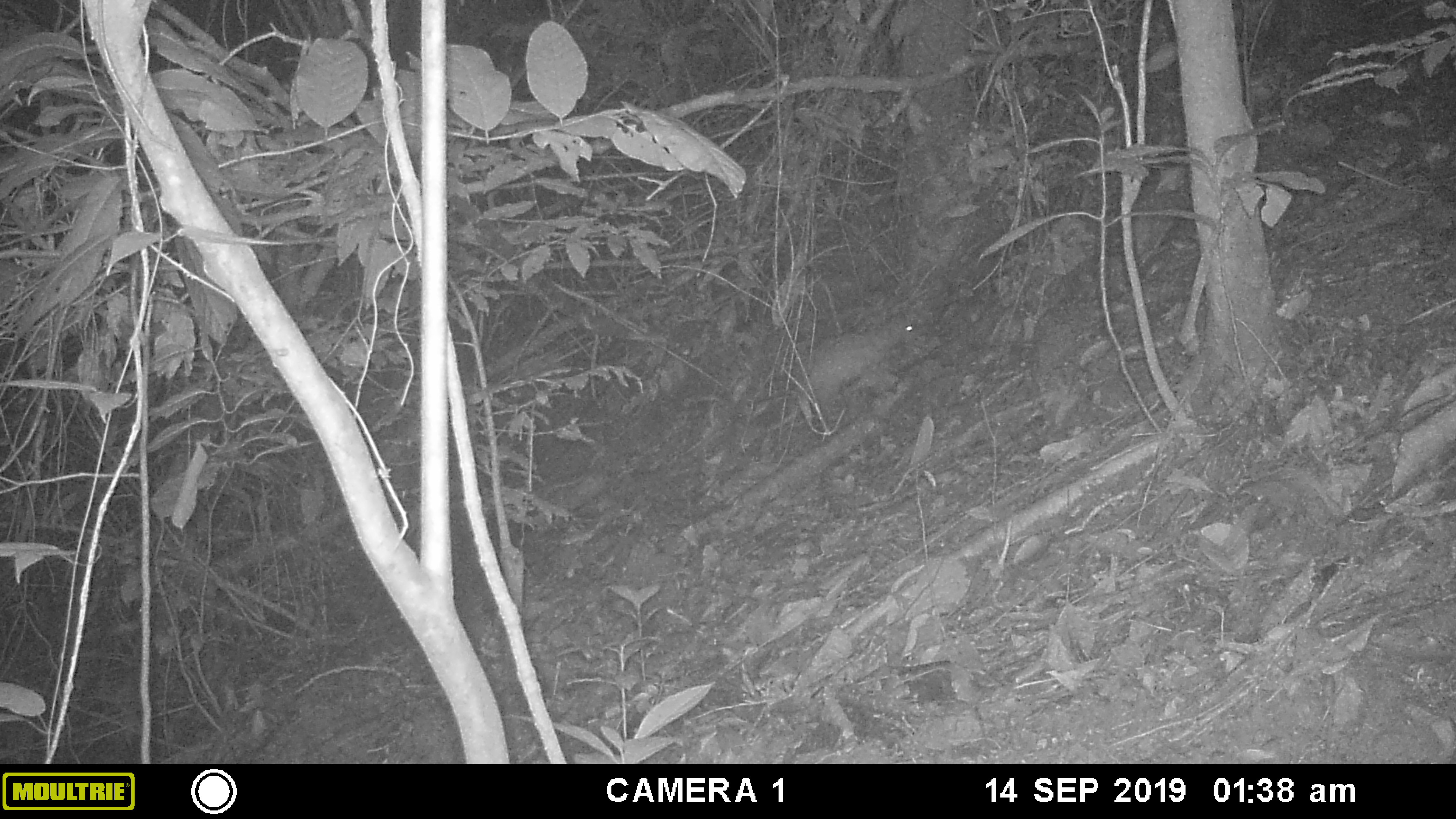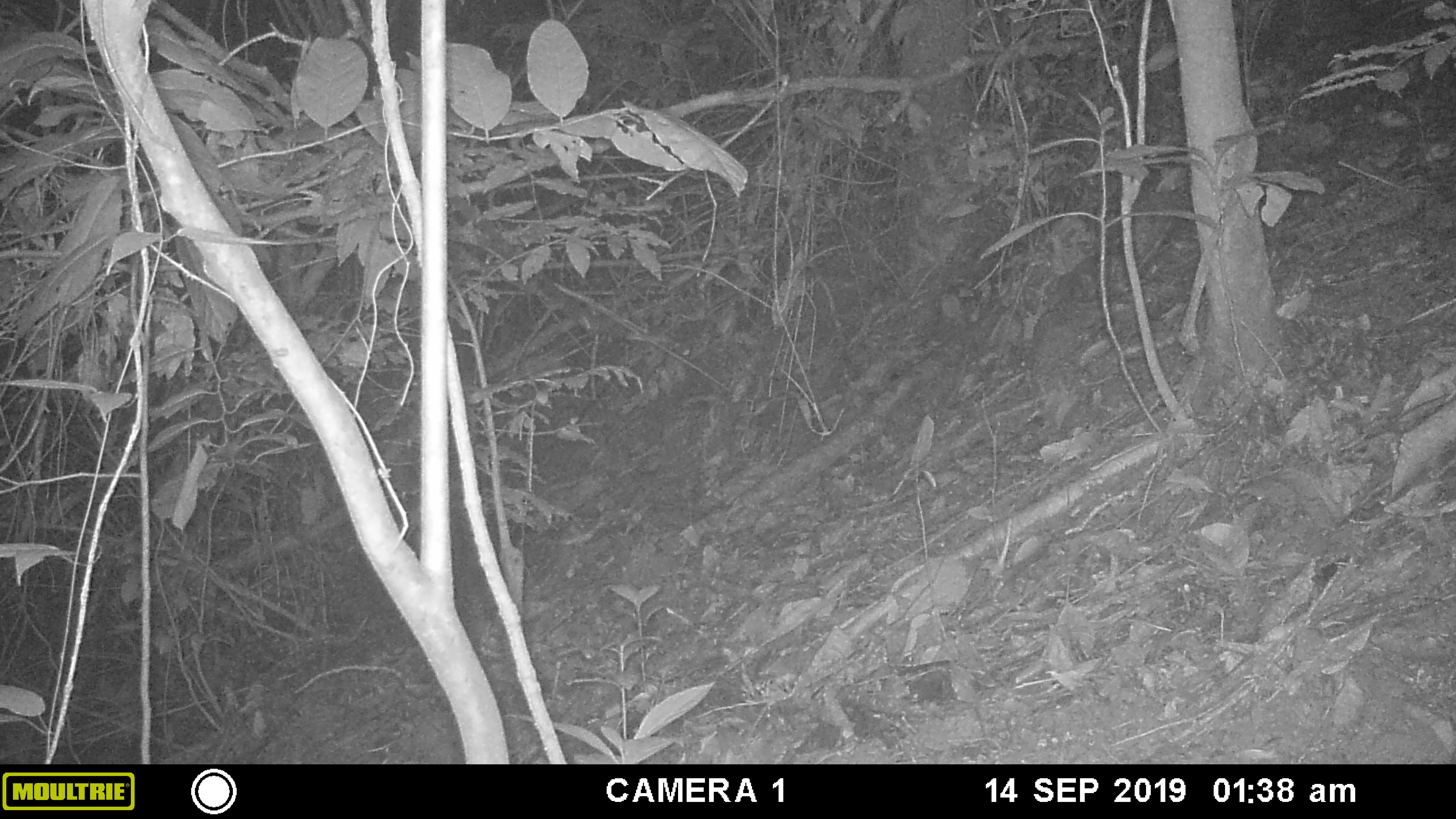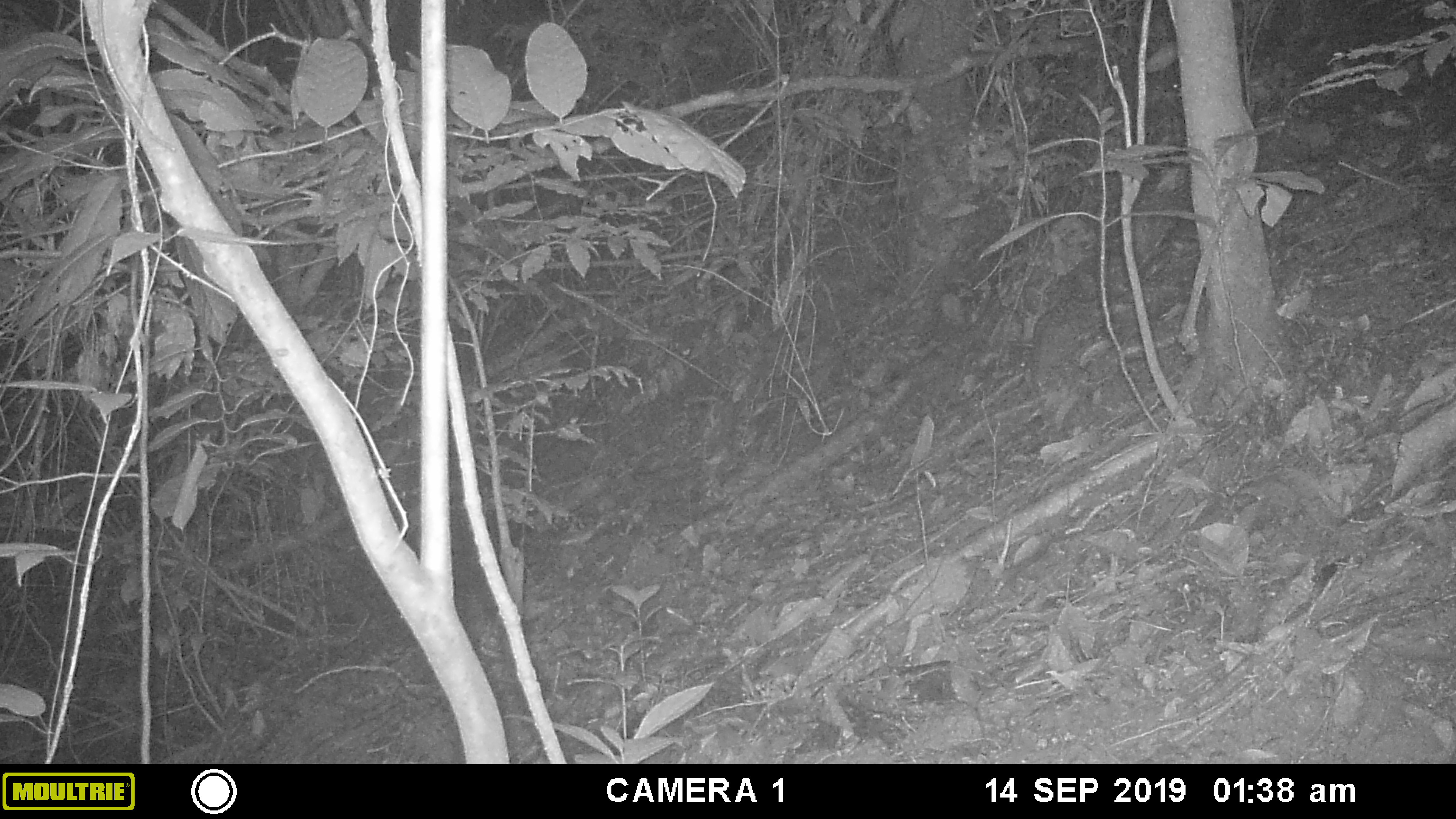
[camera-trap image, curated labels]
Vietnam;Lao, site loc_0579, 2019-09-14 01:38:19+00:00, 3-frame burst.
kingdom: Animalia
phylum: Chordata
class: Mammalia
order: Rodentia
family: Hystricidae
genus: Atherurus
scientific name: Atherurus macrourus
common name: asiatic brush-tailed porcupine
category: asiatic brush tailed porcupine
Asiatic brush tailed porcupine (asiatic brush-tailed porcupine) (Atherurus macrourus). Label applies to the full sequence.